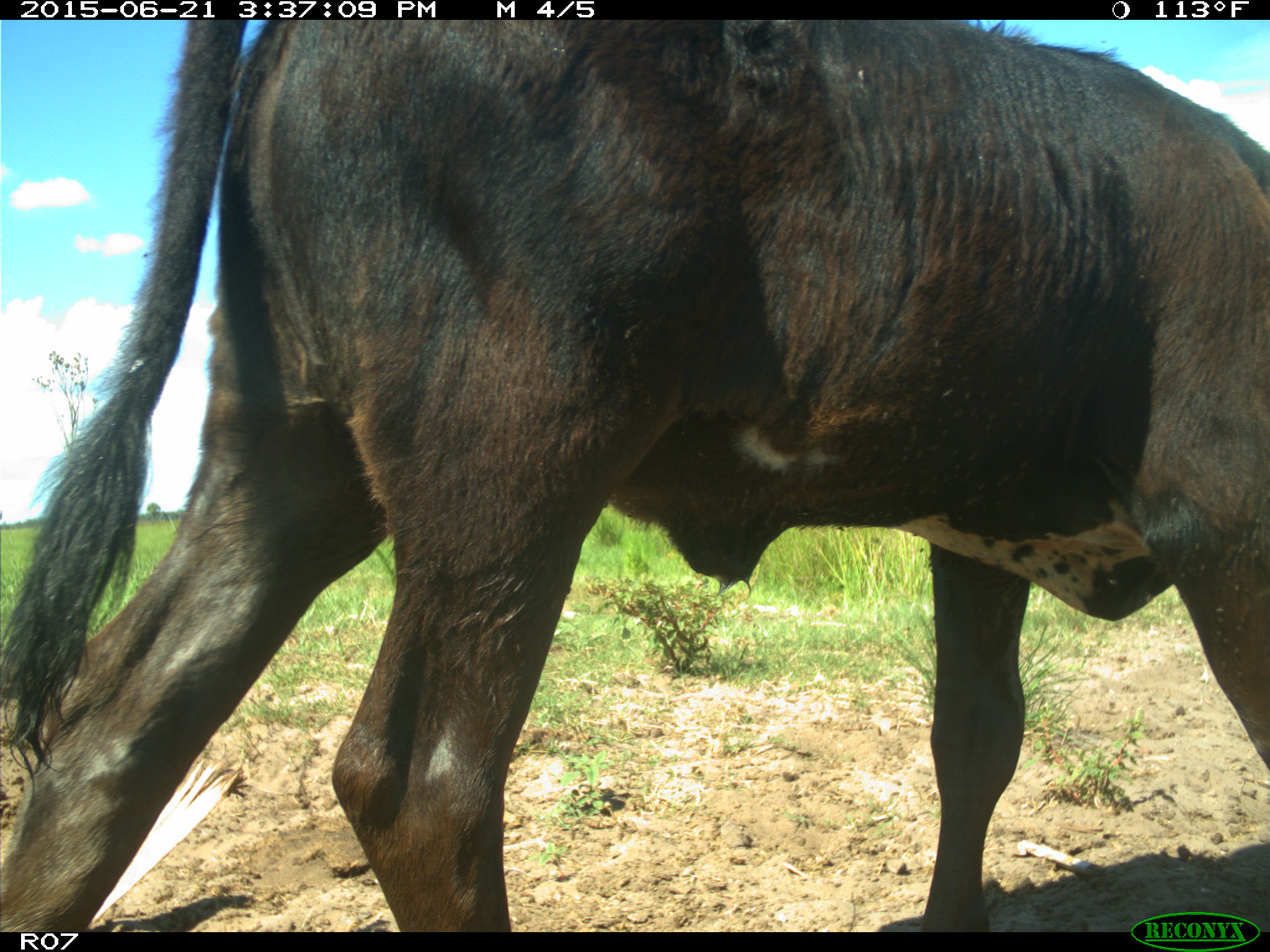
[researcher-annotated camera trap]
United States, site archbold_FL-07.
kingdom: Animalia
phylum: Chordata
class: Mammalia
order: Artiodactyla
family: Bovidae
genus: Bos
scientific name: Bos taurus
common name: domestic cow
Bos taurus (domestic cow).